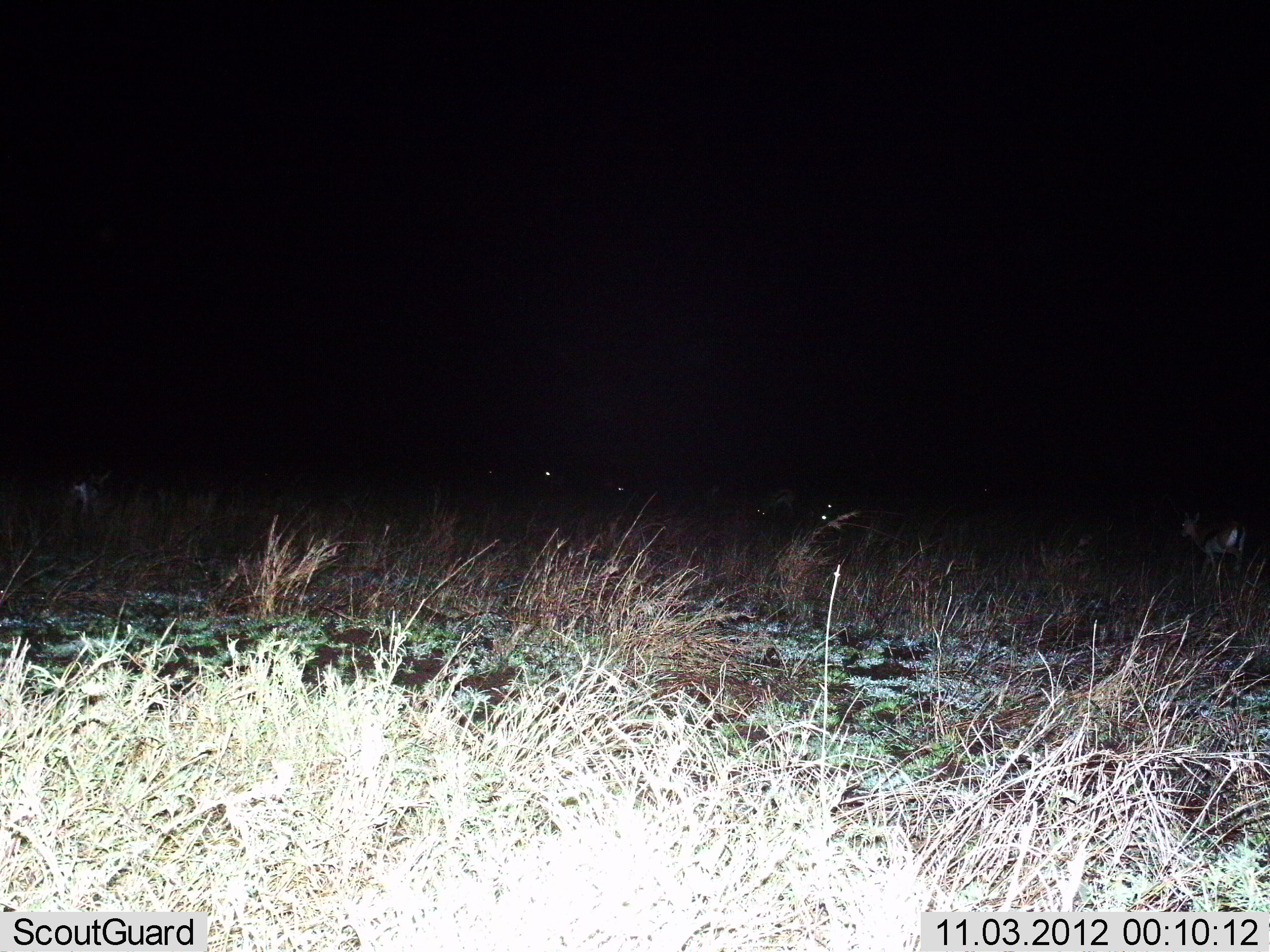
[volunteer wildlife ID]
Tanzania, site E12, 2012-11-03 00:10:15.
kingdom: Animalia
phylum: Chordata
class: Mammalia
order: Artiodactyla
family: Bovidae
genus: Eudorcas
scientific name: Eudorcas thomsonii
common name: thomson's gazelle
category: gazellethomsons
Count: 5.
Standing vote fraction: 80%.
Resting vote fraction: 0%.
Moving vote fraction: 10%.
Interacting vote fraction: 0%.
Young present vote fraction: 0%.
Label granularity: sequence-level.